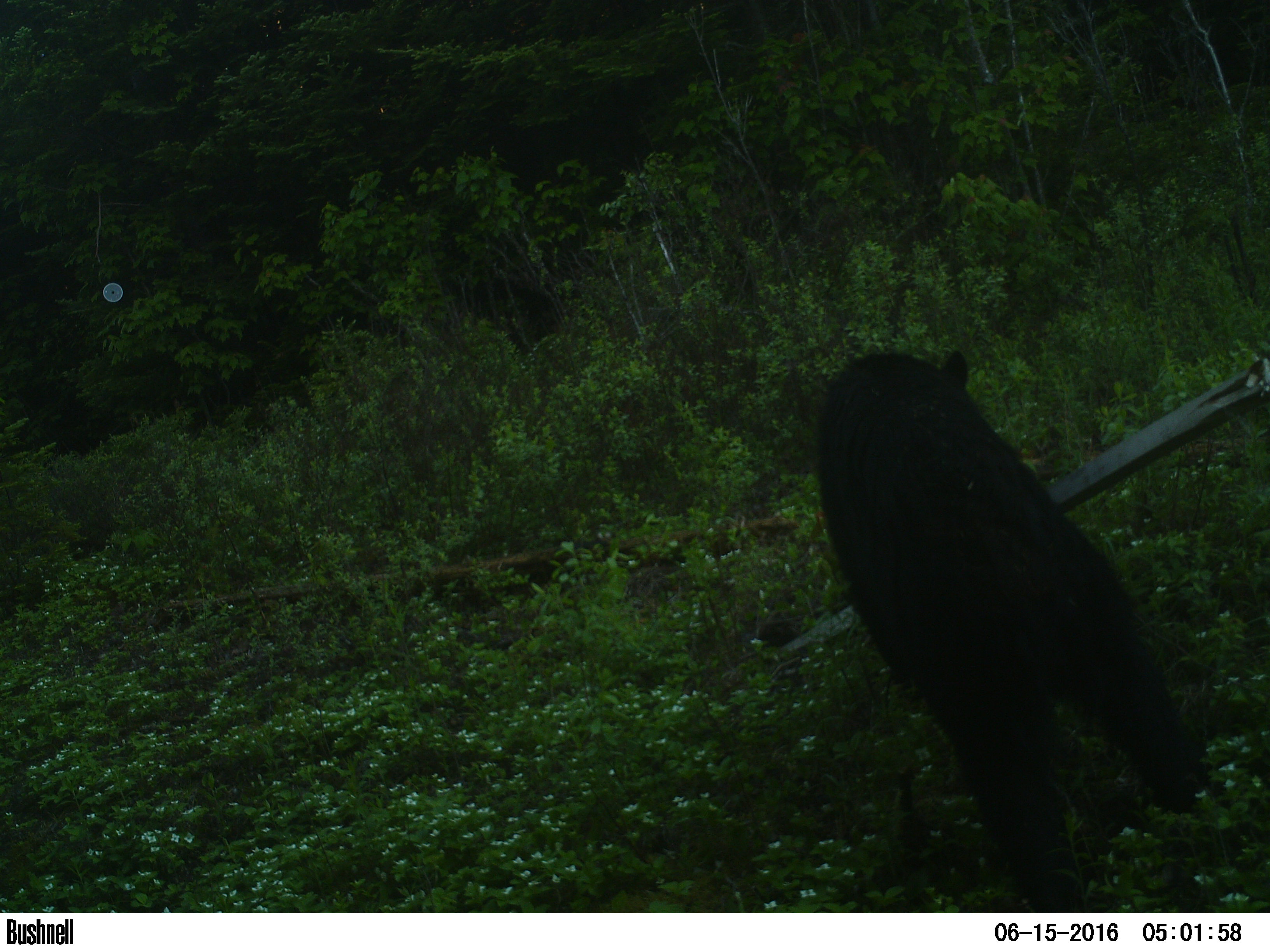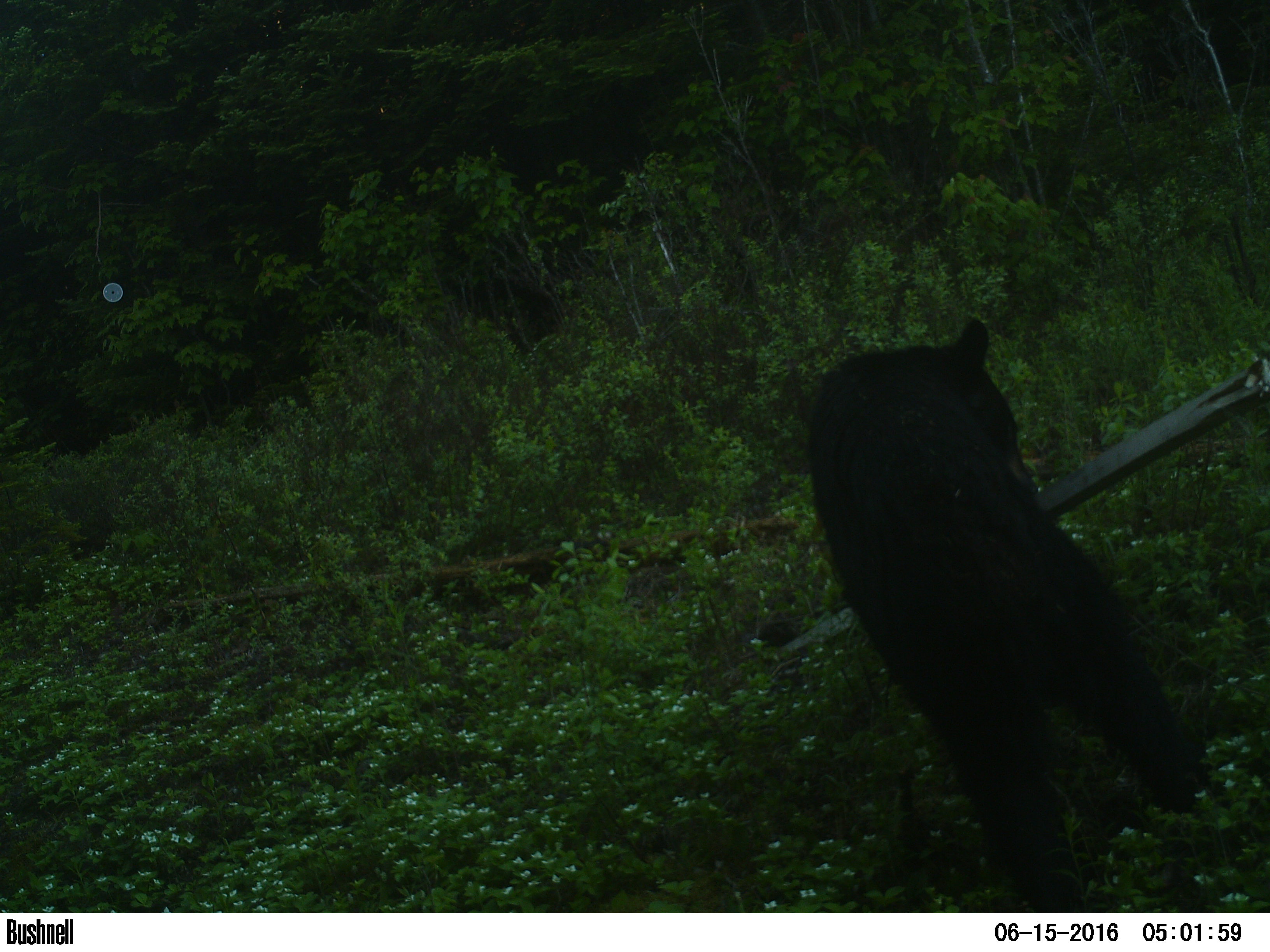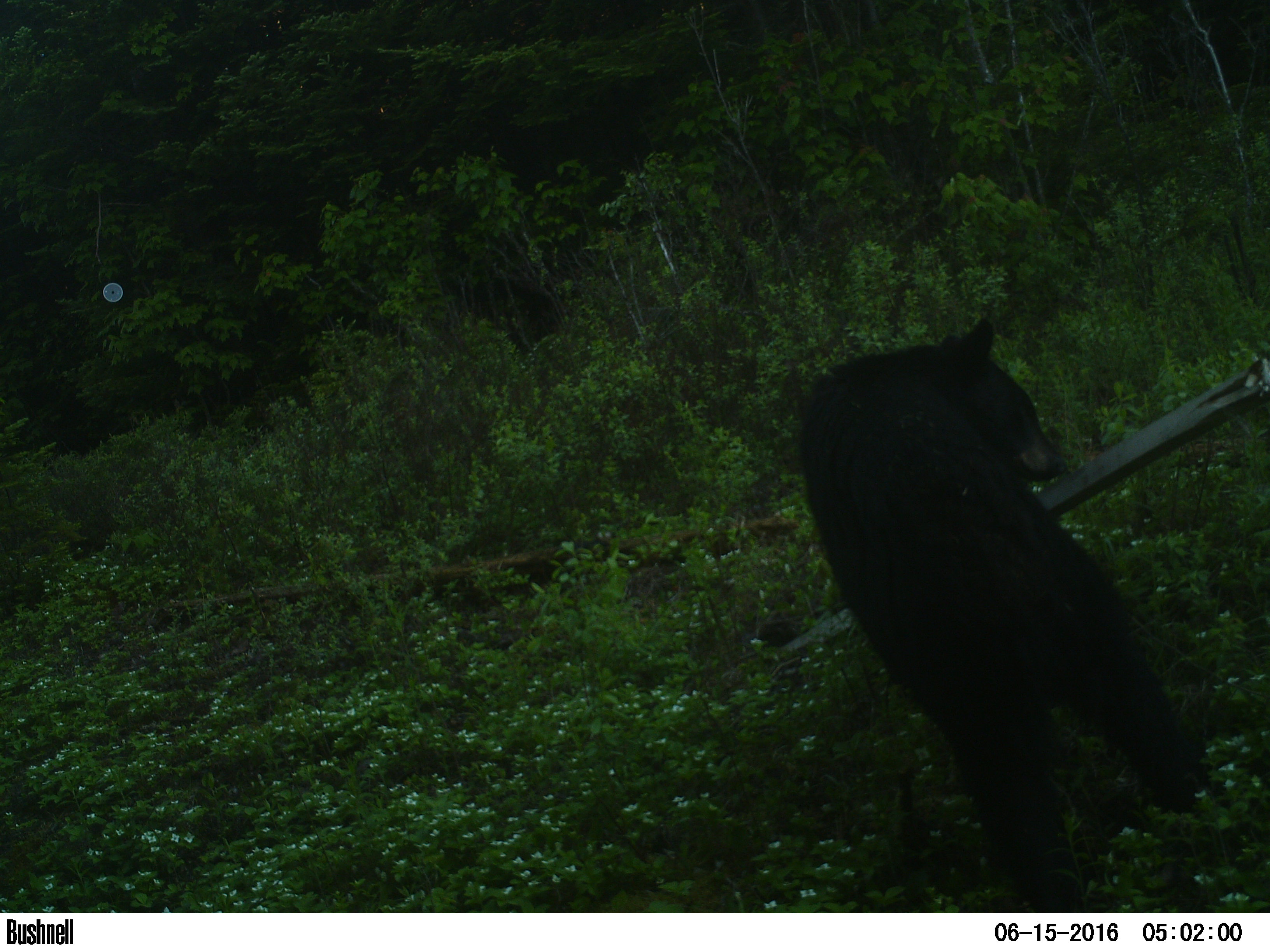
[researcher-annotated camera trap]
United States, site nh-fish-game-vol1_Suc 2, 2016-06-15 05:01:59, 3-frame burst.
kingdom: Animalia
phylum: Chordata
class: Mammalia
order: Carnivora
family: Ursidae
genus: Ursus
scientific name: Ursus americanus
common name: black bear